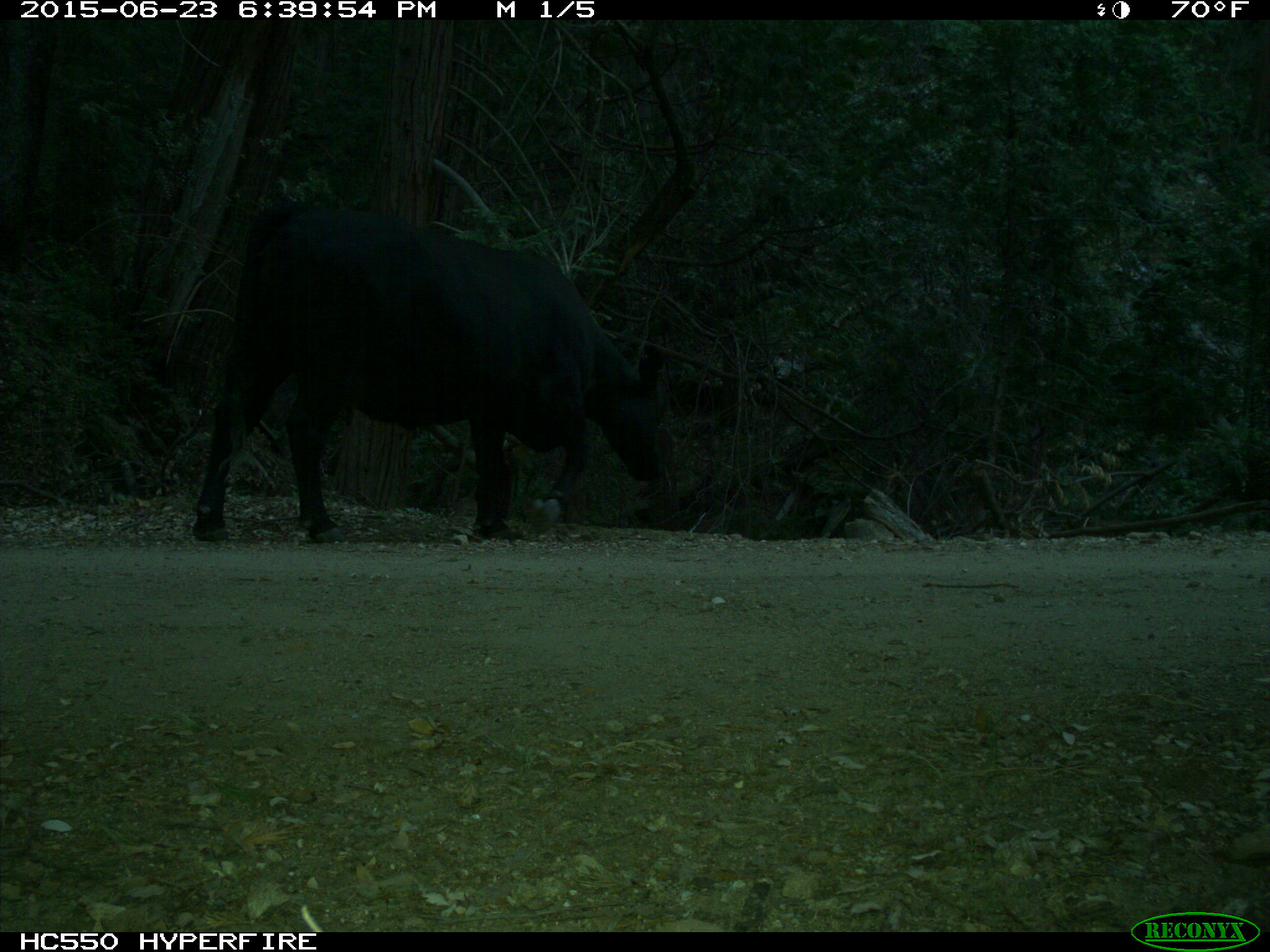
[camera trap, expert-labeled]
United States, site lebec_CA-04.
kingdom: Animalia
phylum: Chordata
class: Mammalia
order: Artiodactyla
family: Bovidae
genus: Bos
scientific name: Bos taurus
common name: domestic cow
Bos taurus (domestic cow).